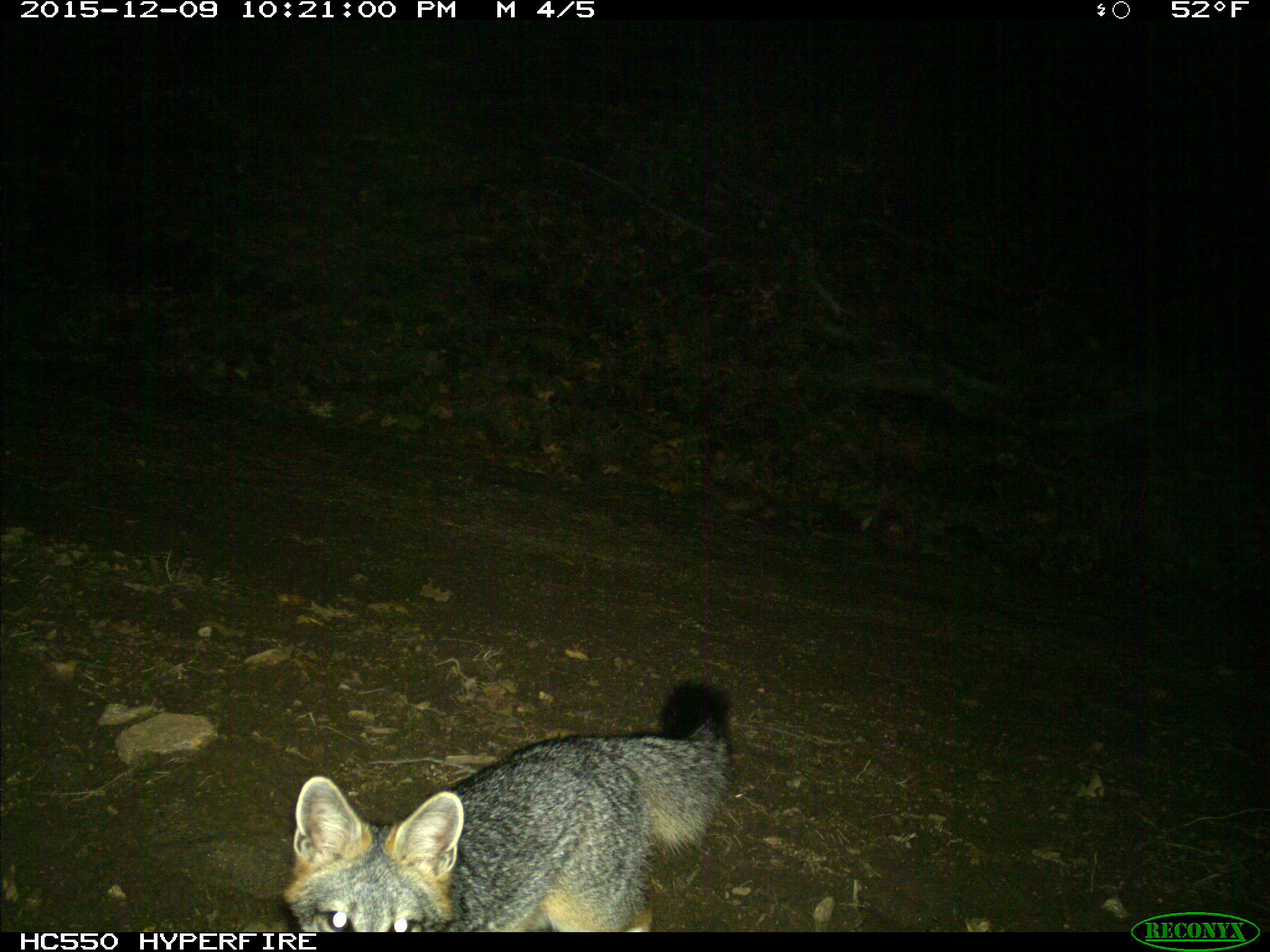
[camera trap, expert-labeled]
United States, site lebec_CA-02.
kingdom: Animalia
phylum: Chordata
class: Mammalia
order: Carnivora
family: Canidae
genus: Urocyon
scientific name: Urocyon cinereoargenteus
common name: gray fox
Urocyon cinereoargenteus (gray fox).